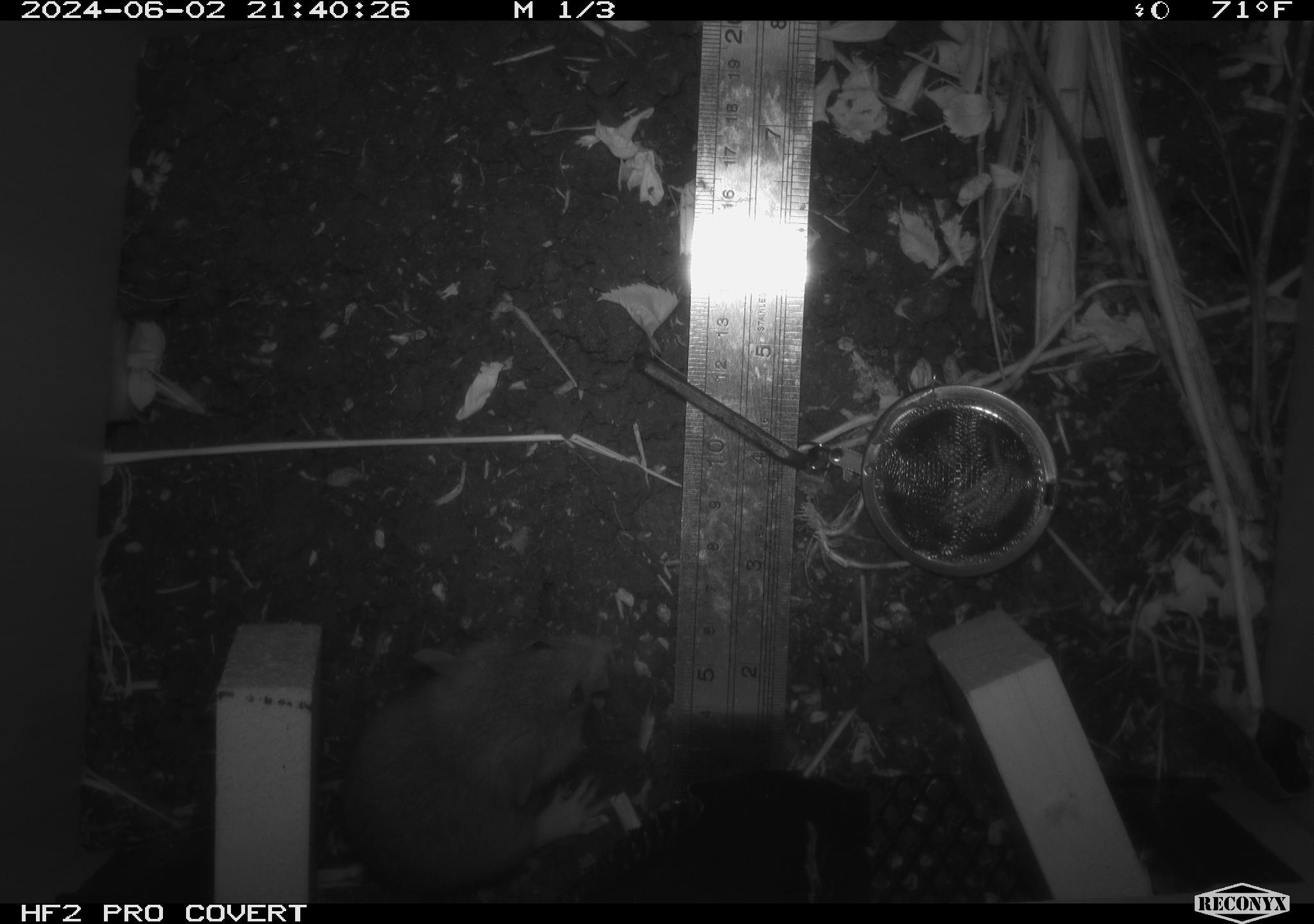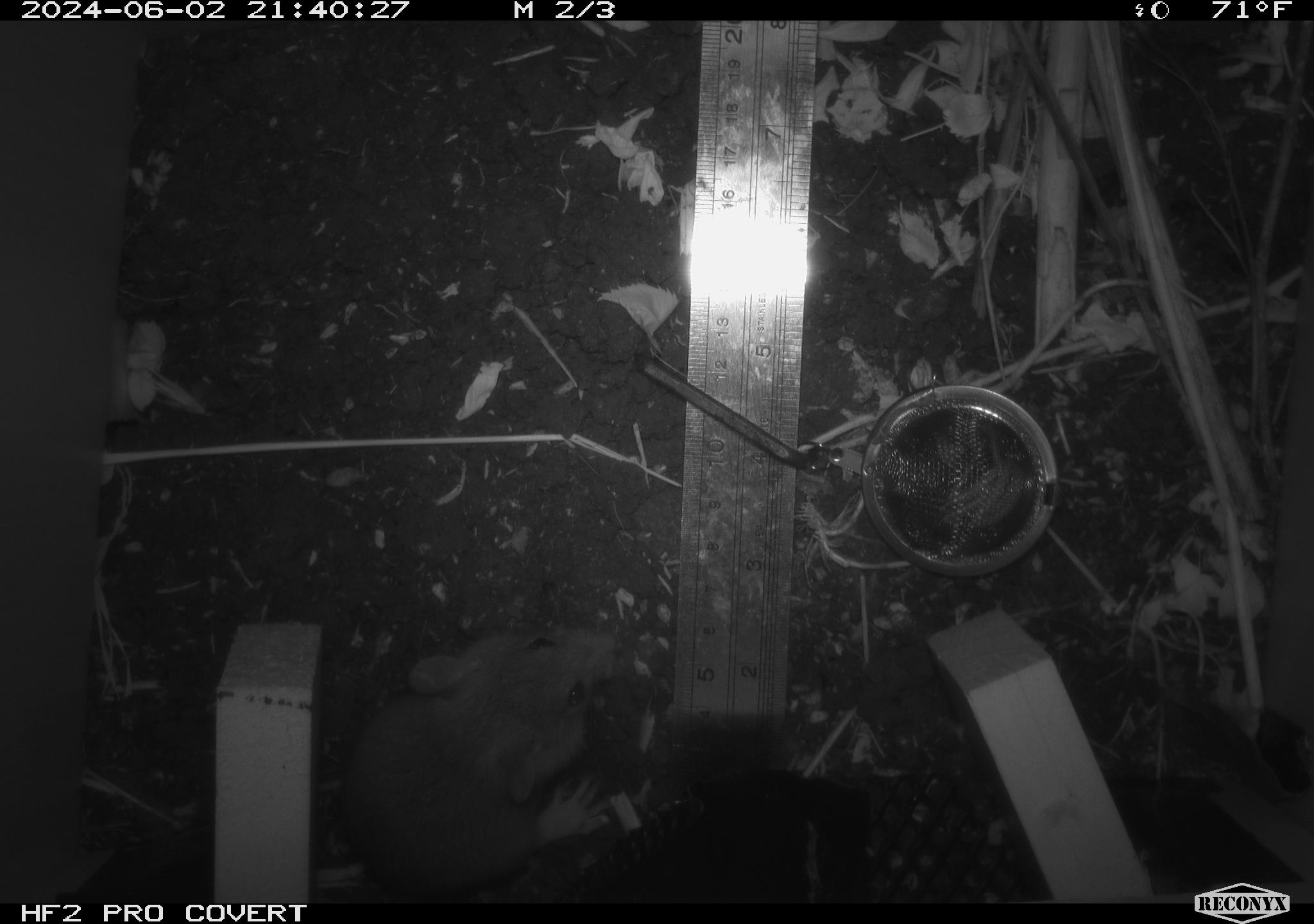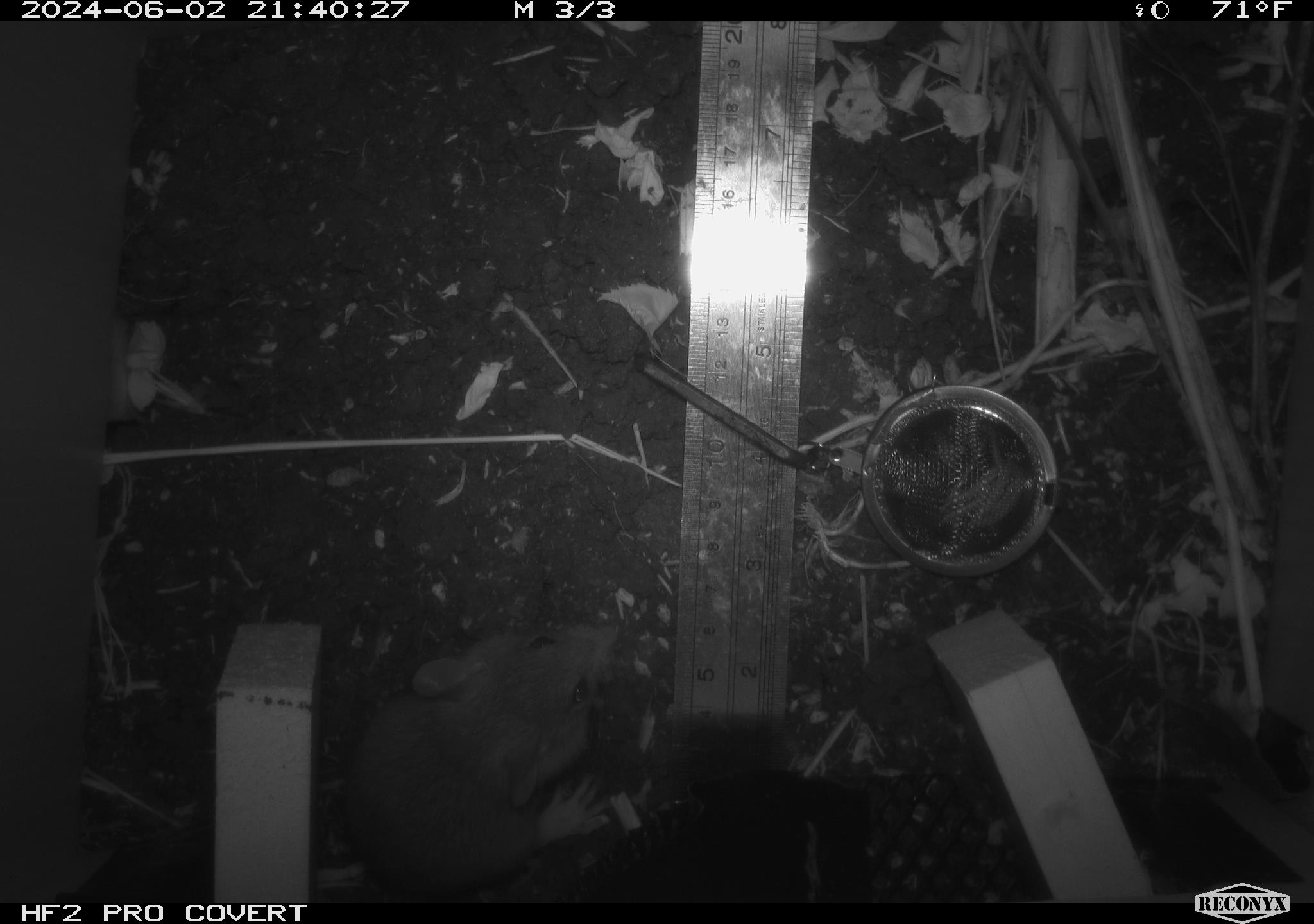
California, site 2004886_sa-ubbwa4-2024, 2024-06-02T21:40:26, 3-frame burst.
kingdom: Animalia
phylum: Chordata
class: Mammalia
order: Rodentia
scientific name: Rodentia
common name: woodrat or rat or mouse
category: woodrat or rat or mouse species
Woodrat or rat or mouse species (woodrat or rat or mouse) (Rodentia).